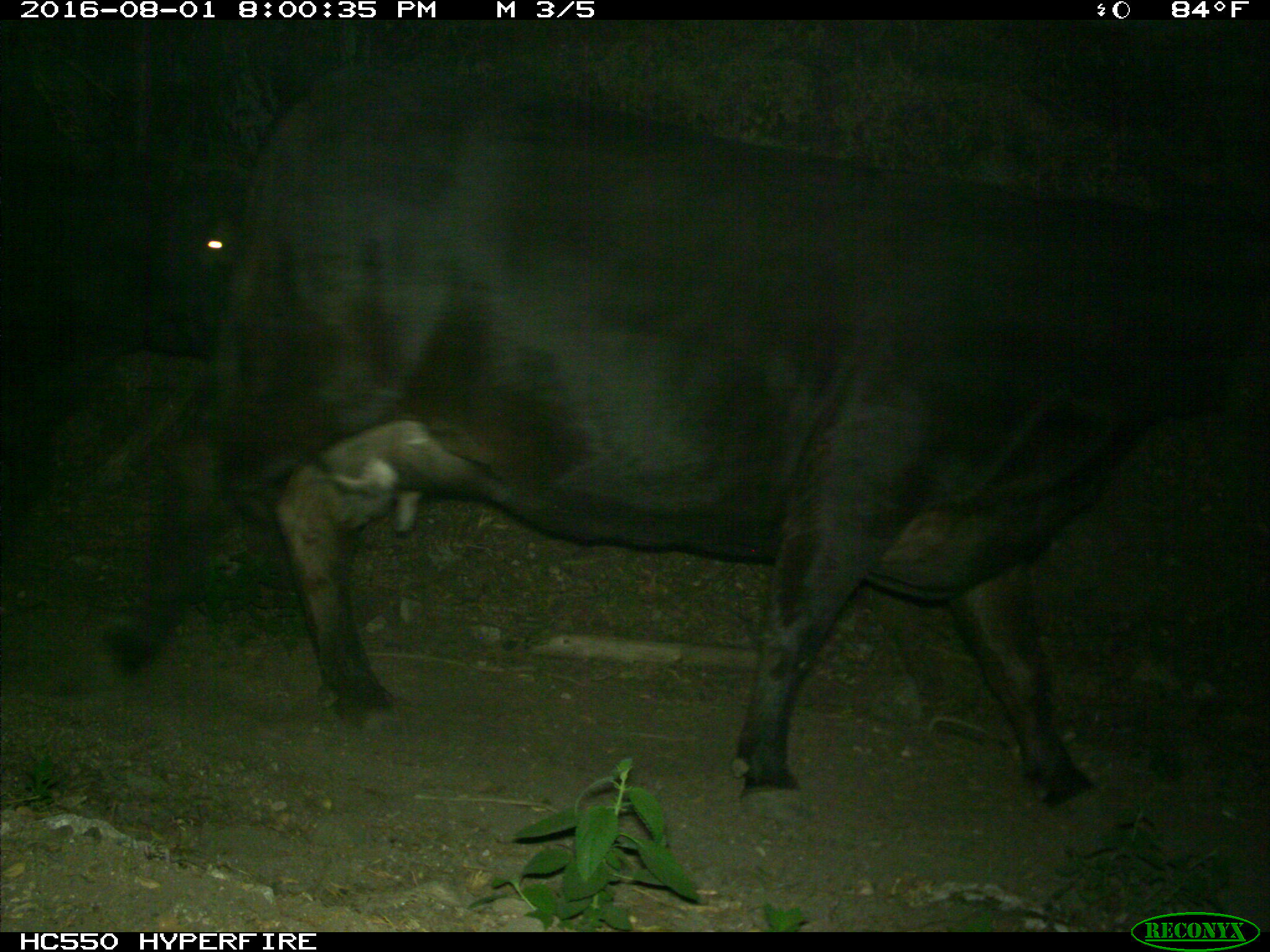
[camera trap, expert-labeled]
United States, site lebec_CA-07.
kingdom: Animalia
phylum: Chordata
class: Mammalia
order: Artiodactyla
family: Bovidae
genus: Bos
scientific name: Bos taurus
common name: domestic cow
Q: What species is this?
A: Bos taurus (domestic cow).